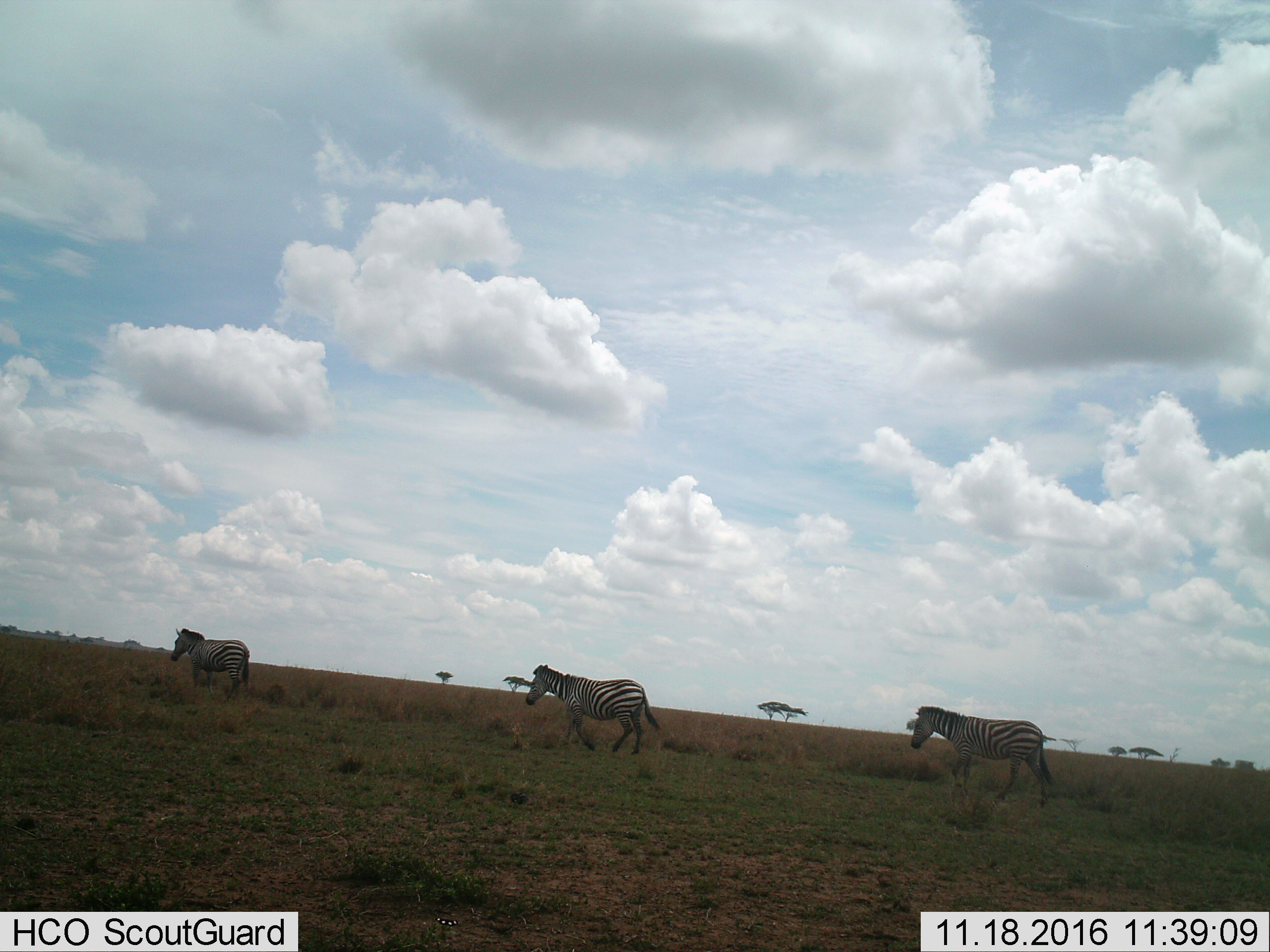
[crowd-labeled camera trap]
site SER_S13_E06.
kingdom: Animalia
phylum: Chordata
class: Mammalia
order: Perissodactyla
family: Equidae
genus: Equus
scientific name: Equus quagga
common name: plains zebra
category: zebraplains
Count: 3.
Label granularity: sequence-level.